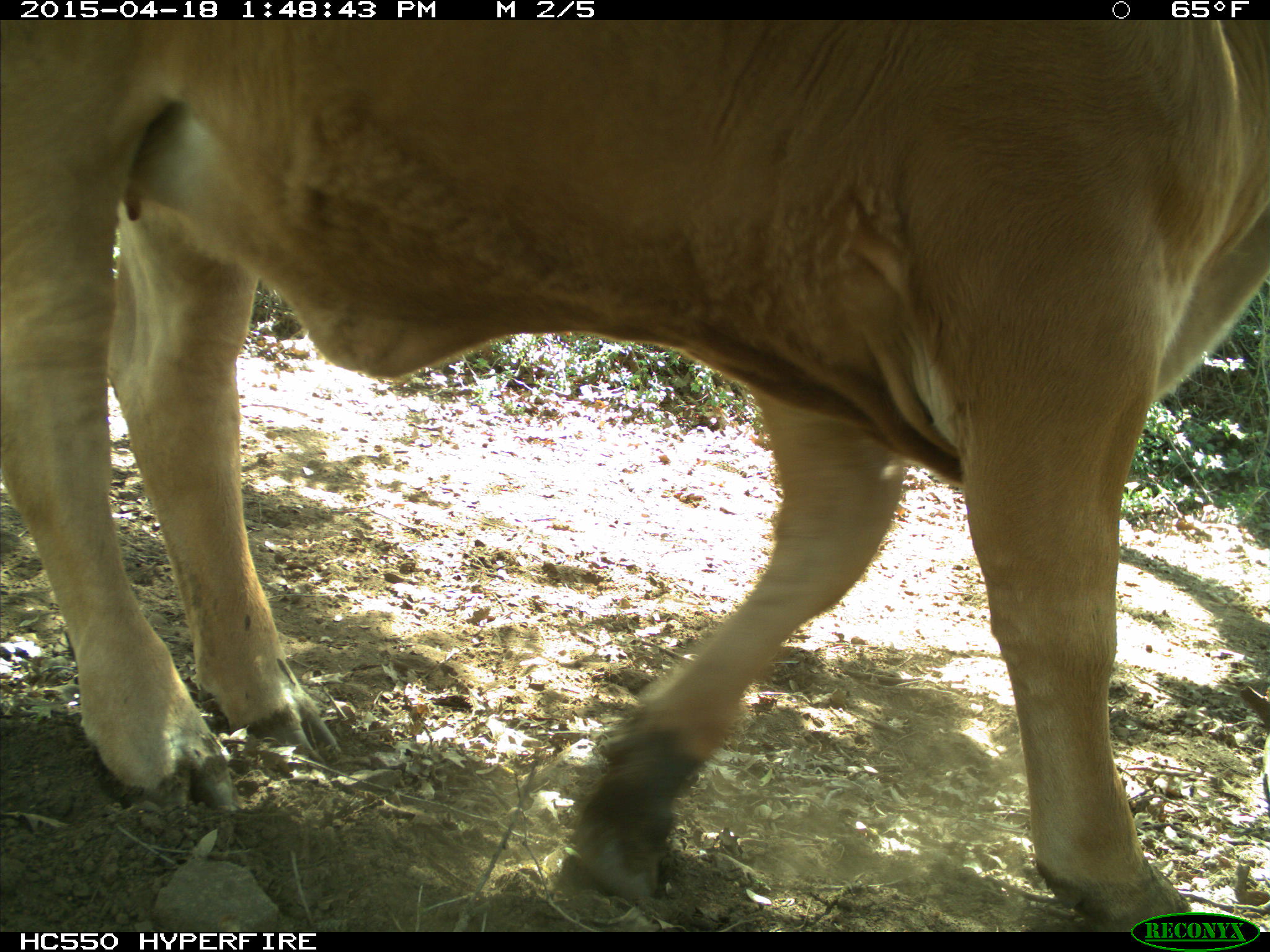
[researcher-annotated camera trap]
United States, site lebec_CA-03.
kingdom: Animalia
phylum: Chordata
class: Mammalia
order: Artiodactyla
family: Bovidae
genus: Bos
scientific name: Bos taurus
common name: domestic cow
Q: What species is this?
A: Bos taurus (domestic cow).